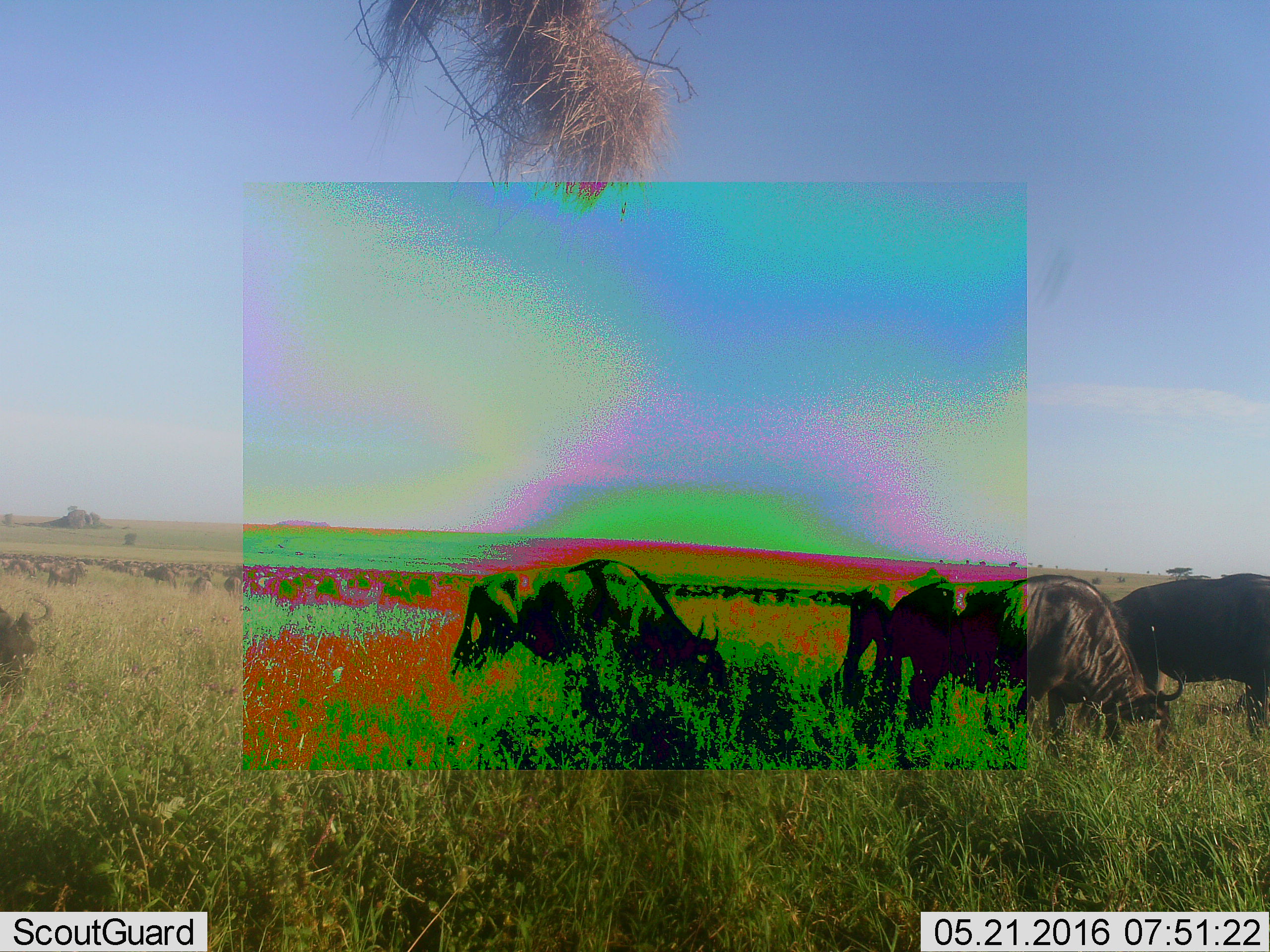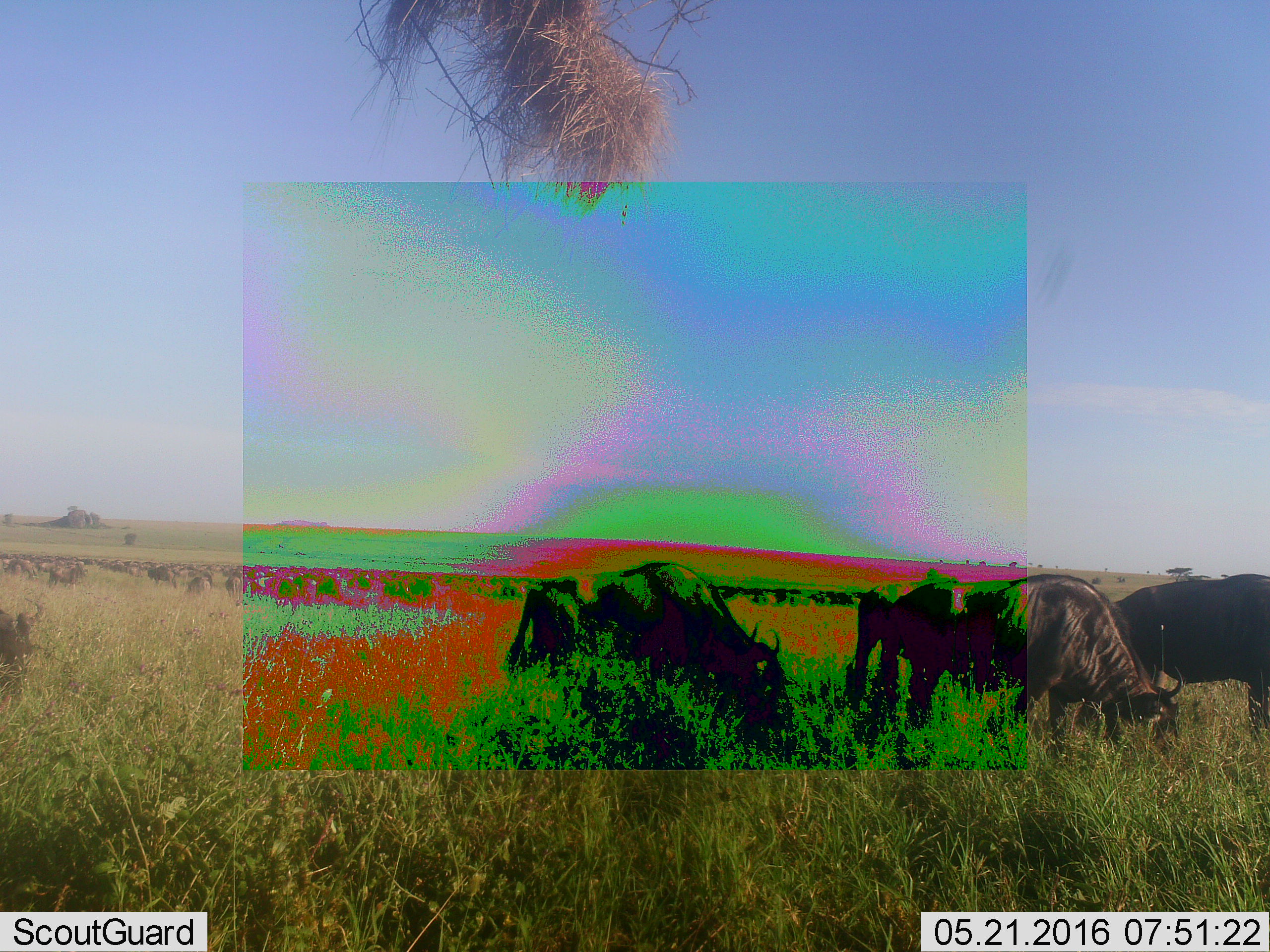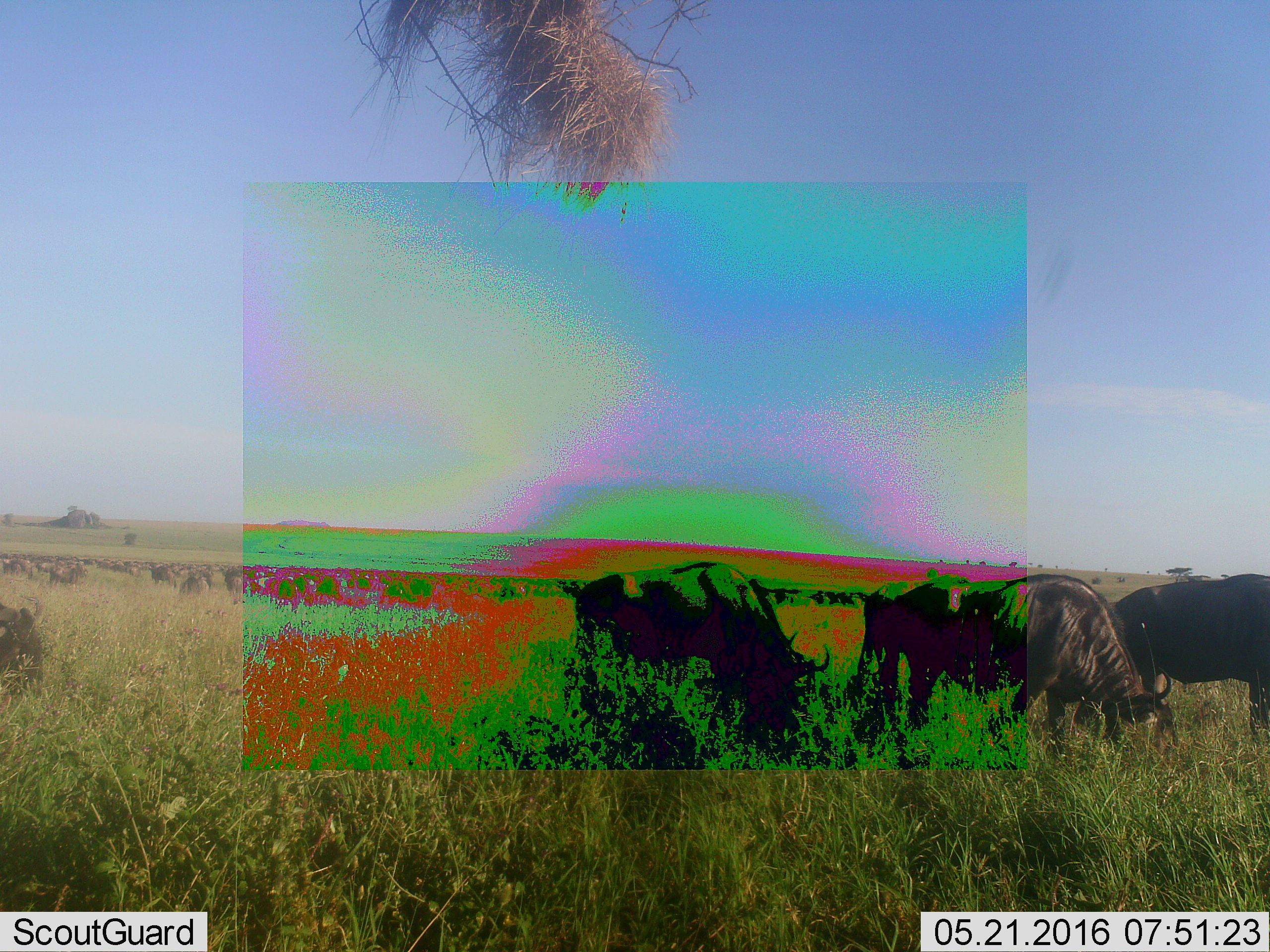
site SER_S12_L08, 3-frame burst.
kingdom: Animalia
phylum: Chordata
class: Mammalia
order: Artiodactyla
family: Bovidae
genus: Connochaetes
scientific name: Connochaetes taurinus taurinus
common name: blue wildebeest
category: wildebeestblue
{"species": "wildebeestblue (blue wildebeest) (Connochaetes taurinus taurinus)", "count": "51+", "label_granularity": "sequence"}